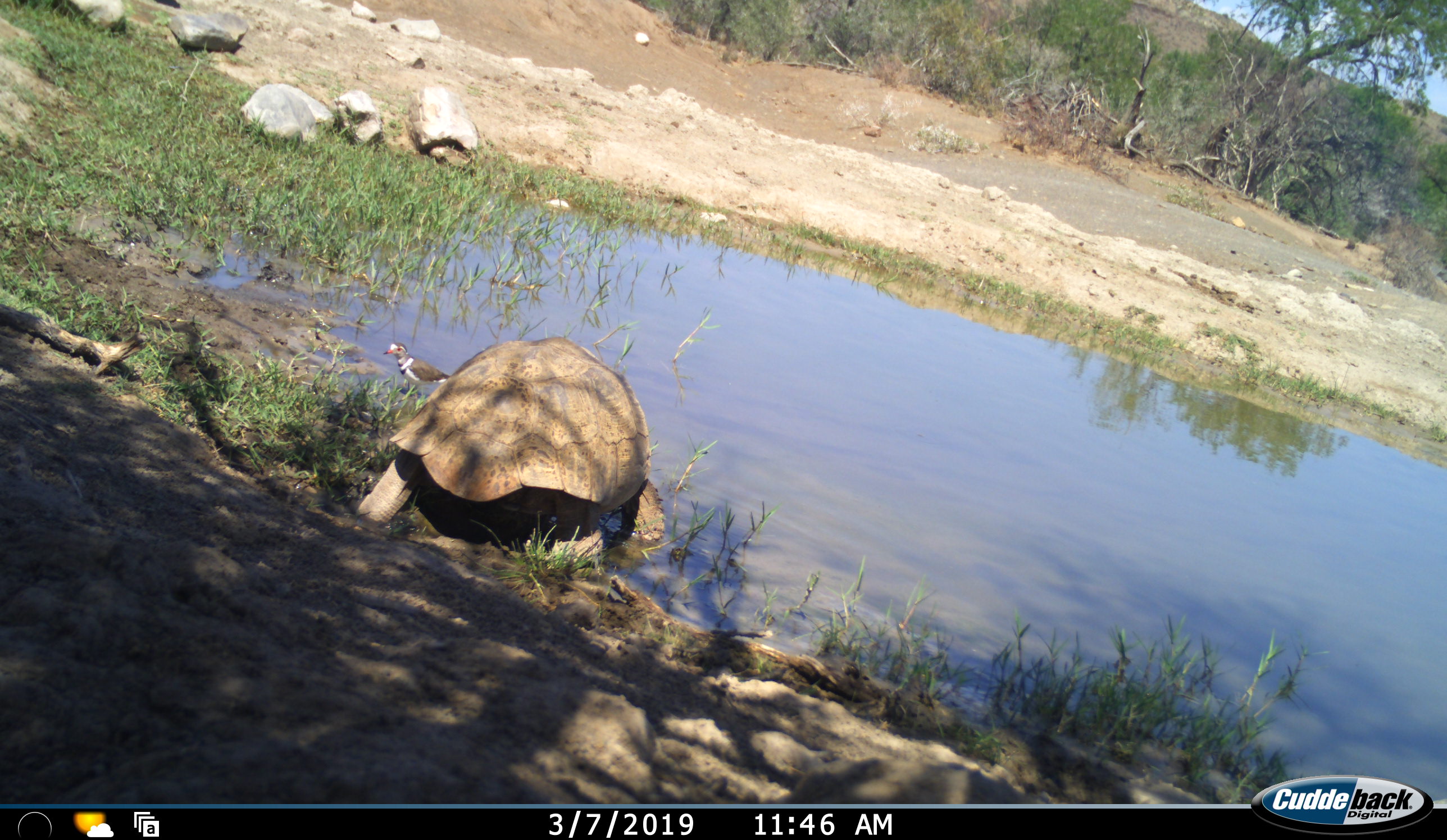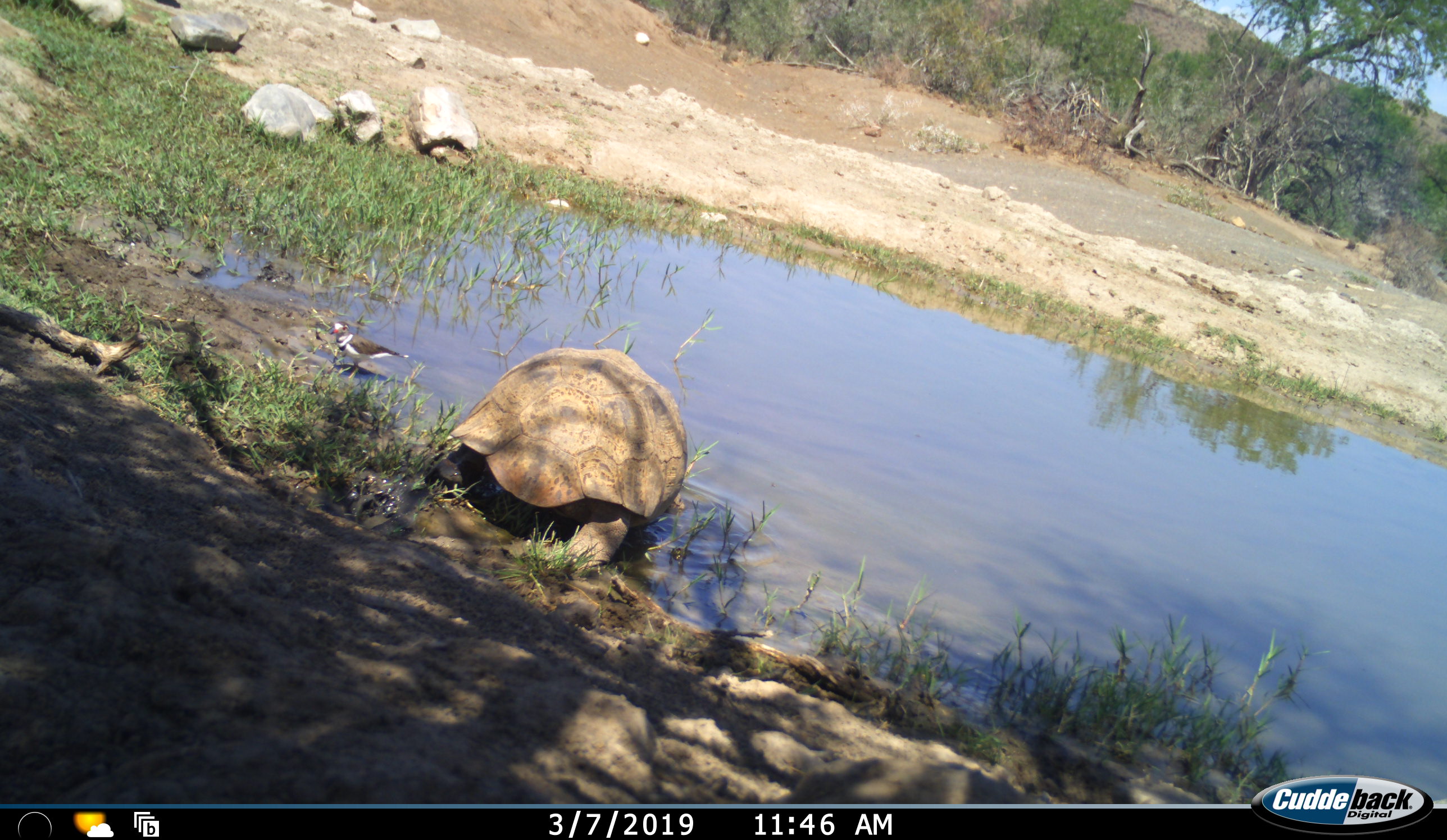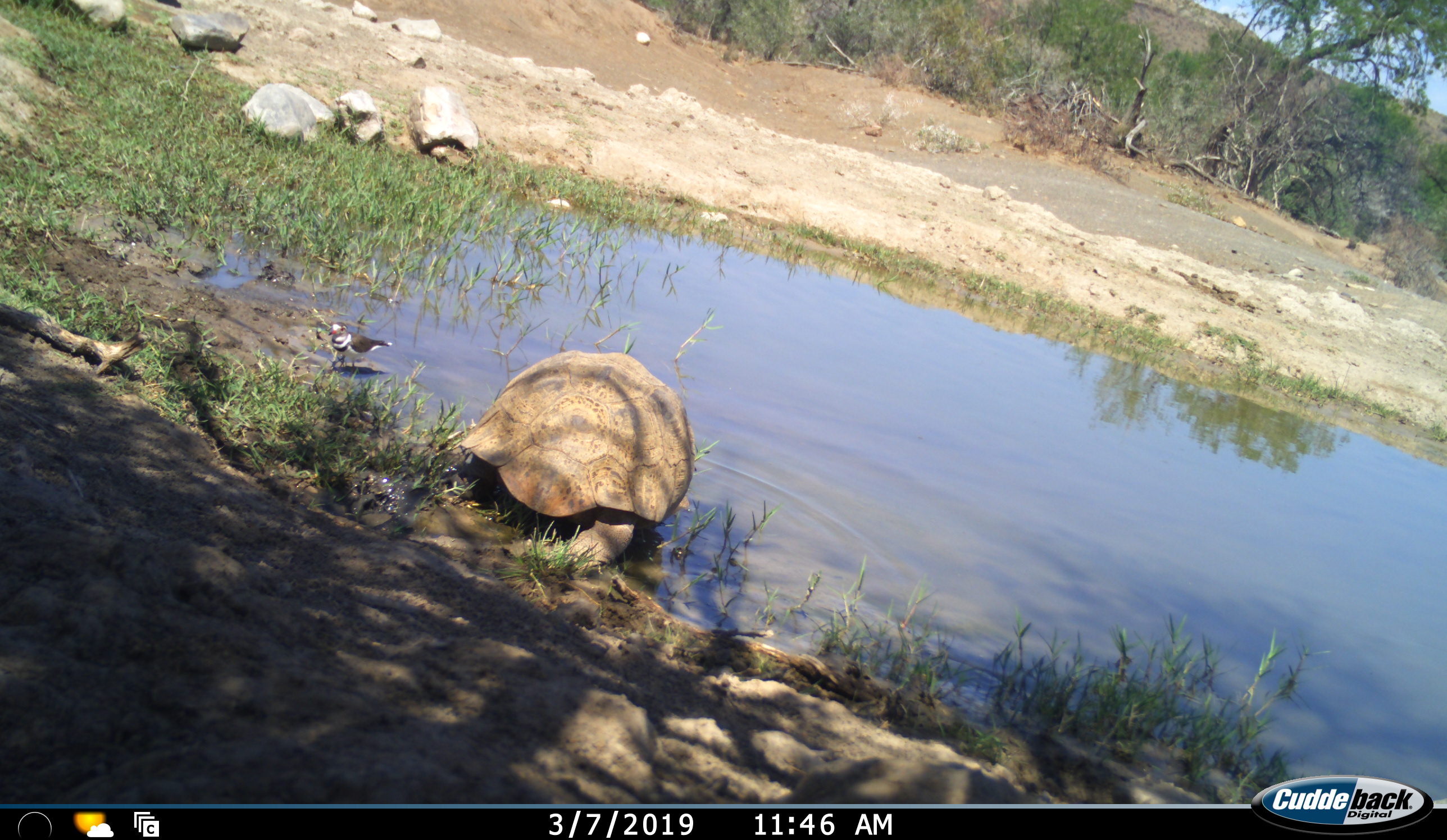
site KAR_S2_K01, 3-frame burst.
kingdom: Animalia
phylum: Chordata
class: Aves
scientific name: Aves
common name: bird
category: birdother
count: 1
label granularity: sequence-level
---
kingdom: Animalia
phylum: Chordata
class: Reptilia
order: Testudines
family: Testudinidae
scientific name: Testudinidae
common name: tortoise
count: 1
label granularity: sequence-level